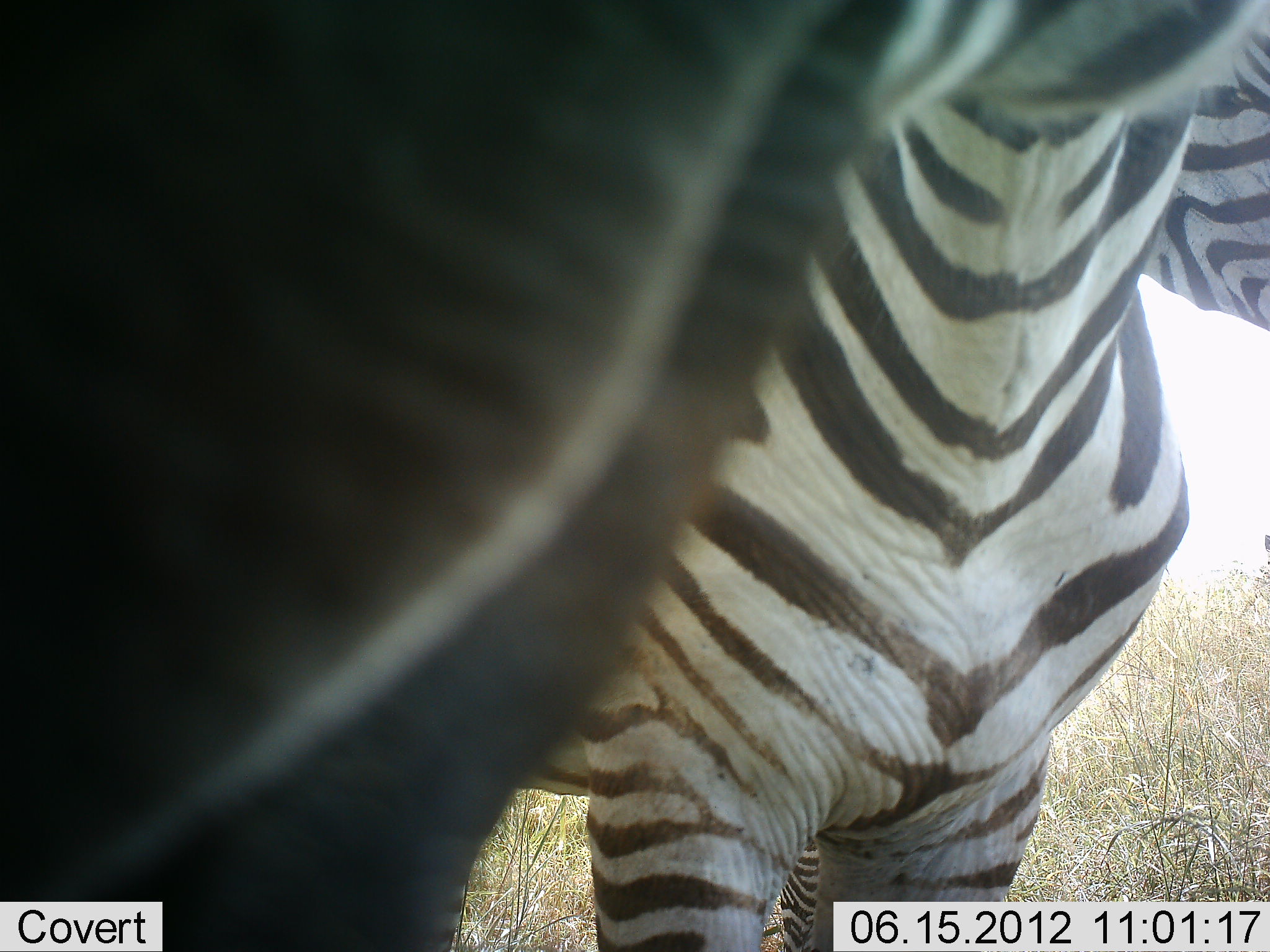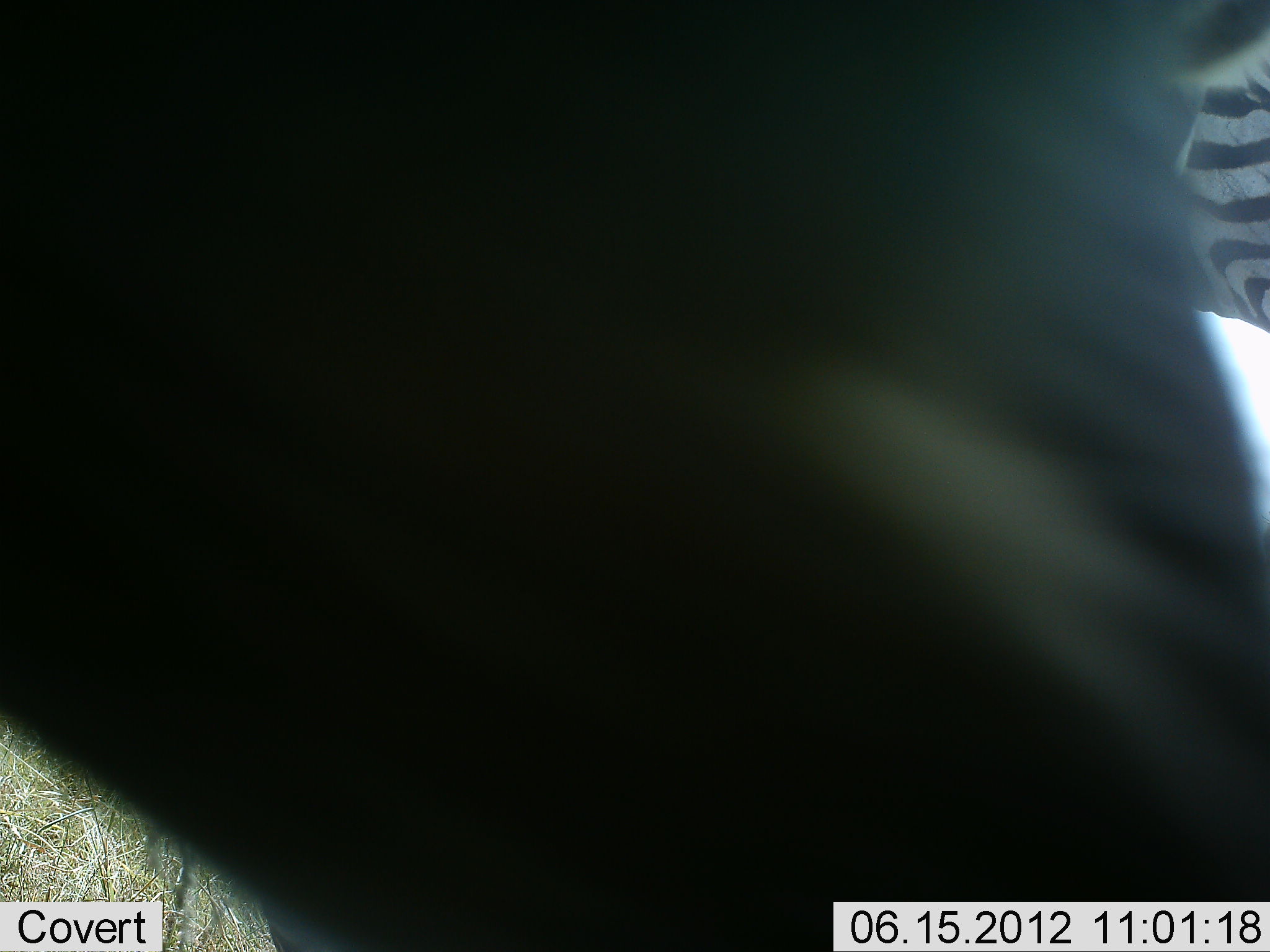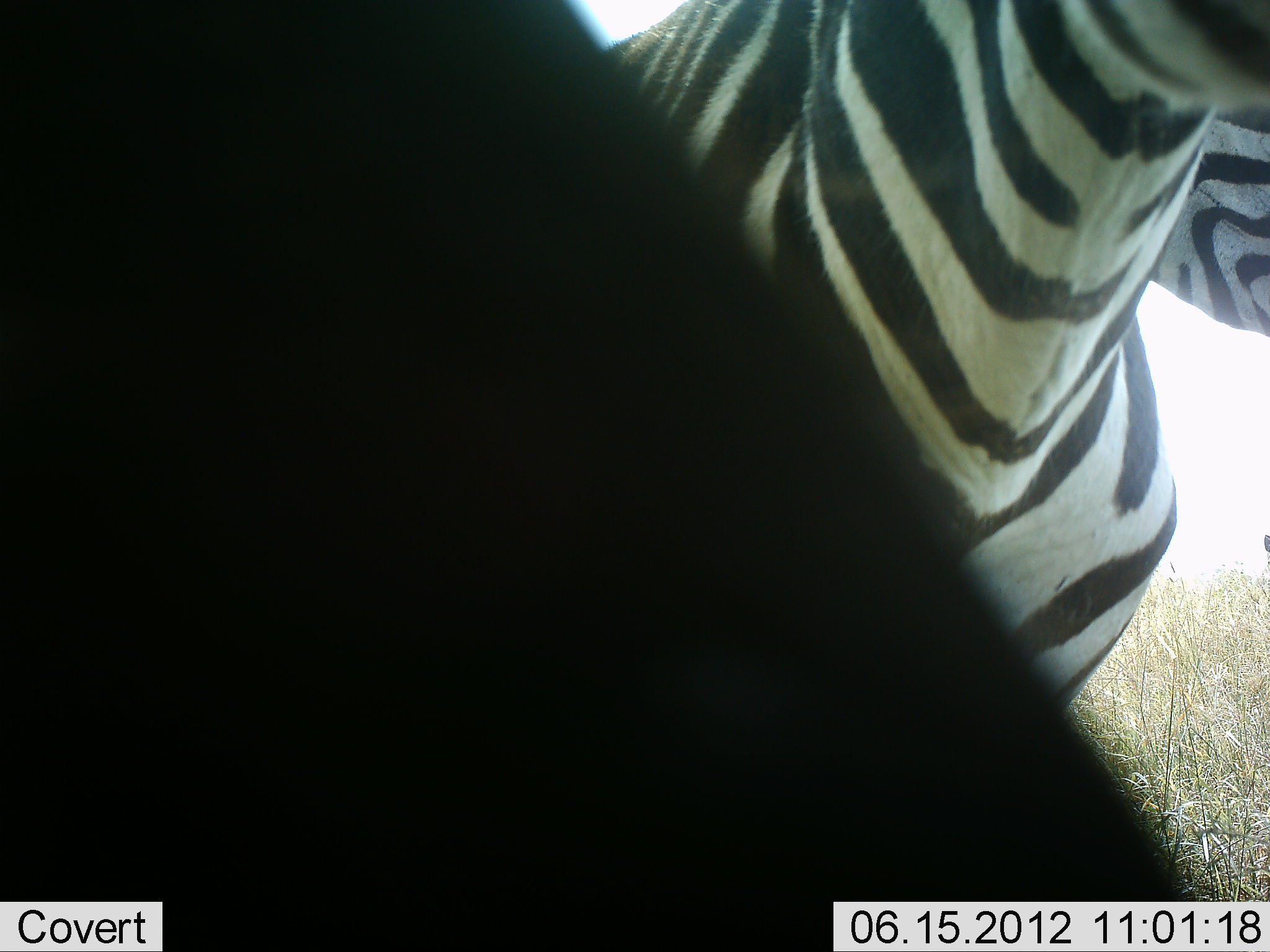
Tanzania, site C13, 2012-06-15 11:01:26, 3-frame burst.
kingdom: Animalia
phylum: Chordata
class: Mammalia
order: Perissodactyla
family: Equidae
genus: Equus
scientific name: Equus quagga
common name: plains zebra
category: zebra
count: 2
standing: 80%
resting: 0%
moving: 10%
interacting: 30%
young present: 0%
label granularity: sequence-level